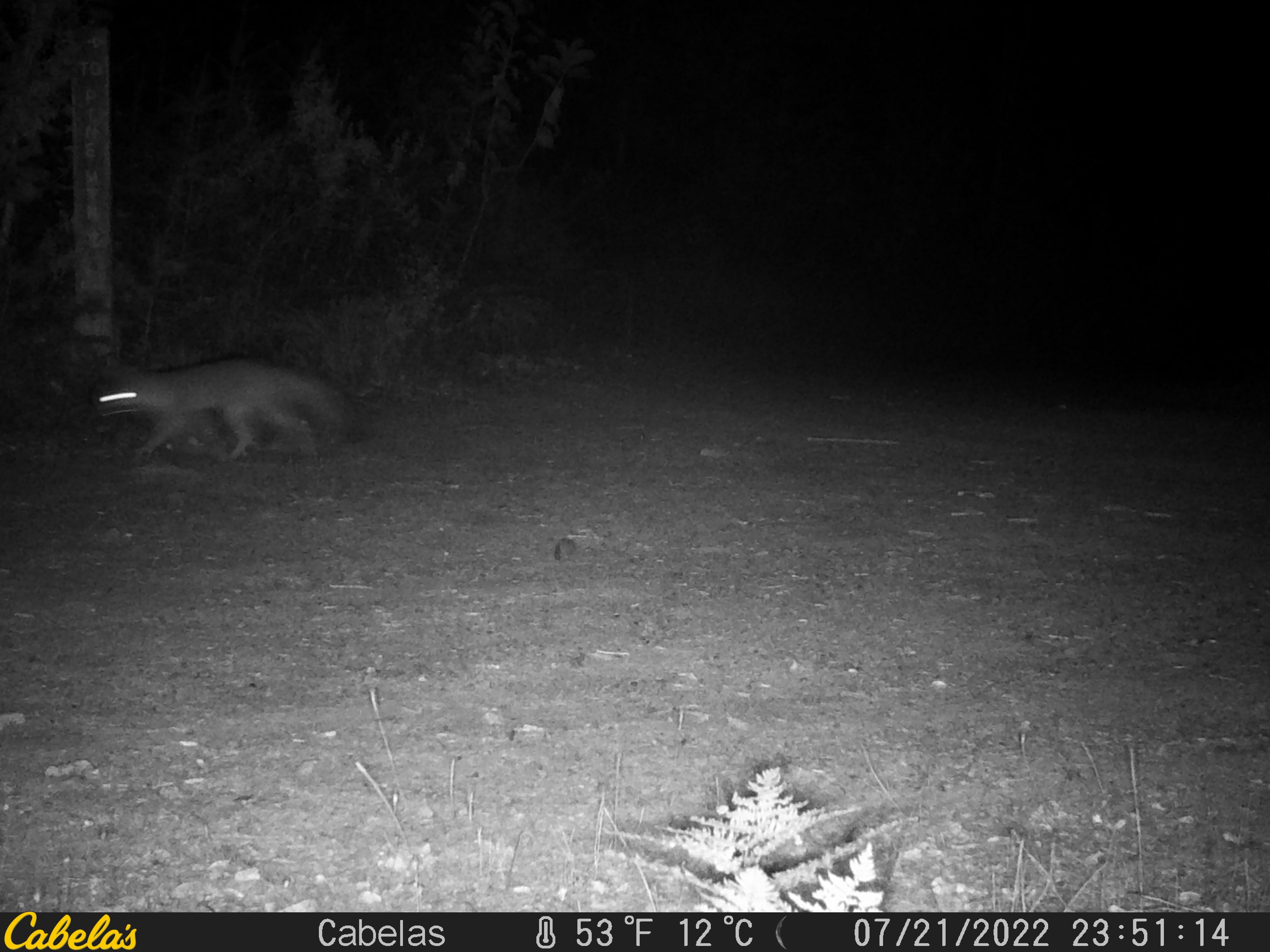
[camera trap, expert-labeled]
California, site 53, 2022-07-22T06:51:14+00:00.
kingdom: Animalia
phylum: Chordata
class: Mammalia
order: Carnivora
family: Canidae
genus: Urocyon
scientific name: Urocyon cinereoargenteus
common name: gray fox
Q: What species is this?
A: Gray fox (Urocyon cinereoargenteus).